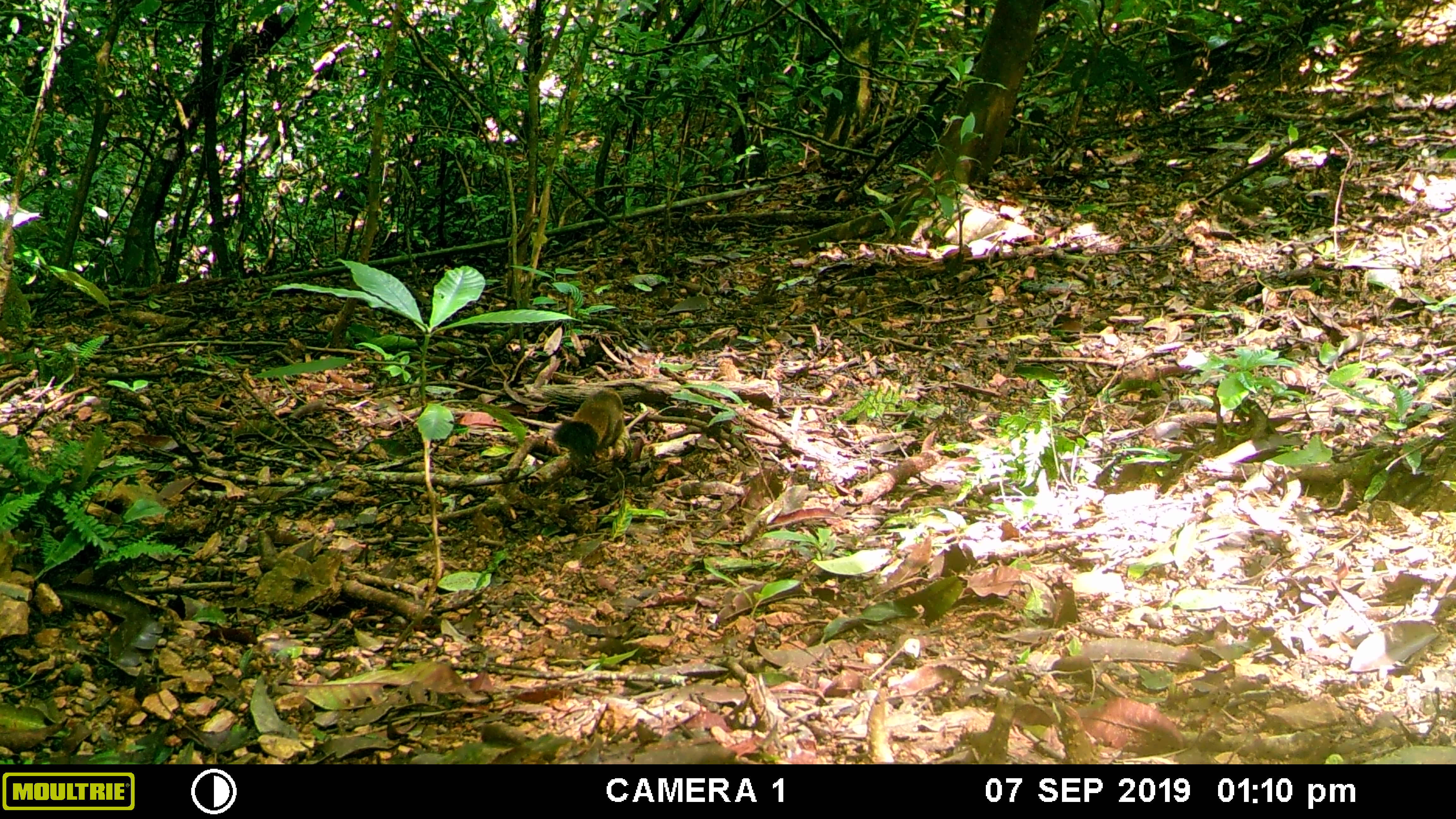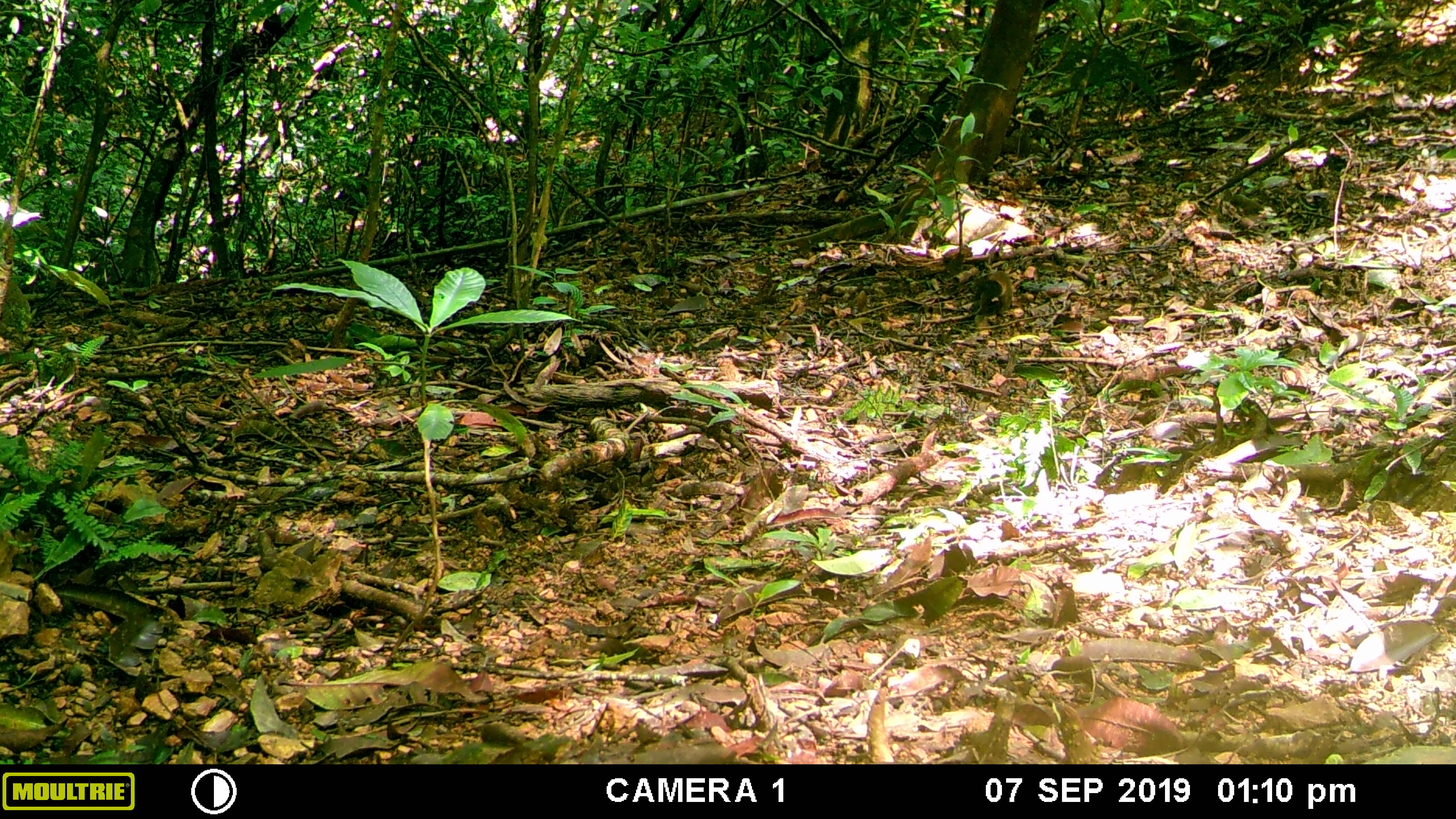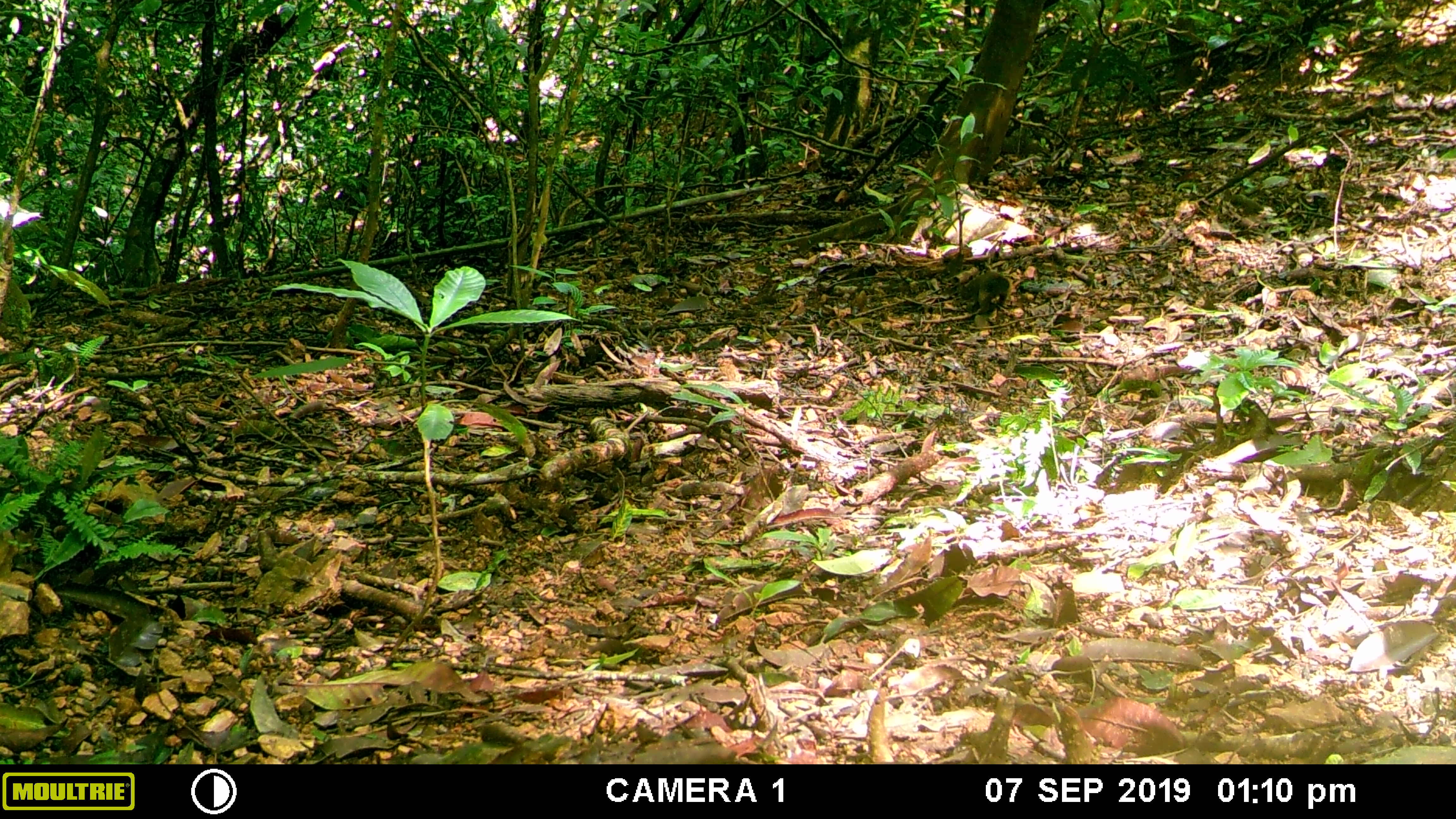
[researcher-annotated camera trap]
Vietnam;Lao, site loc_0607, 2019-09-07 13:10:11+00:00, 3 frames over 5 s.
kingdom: Animalia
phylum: Chordata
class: Mammalia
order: Rodentia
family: Sciuridae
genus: Callosciurus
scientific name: Callosciurus erythraeus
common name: pallas's squirrel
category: pallass squirrel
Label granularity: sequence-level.